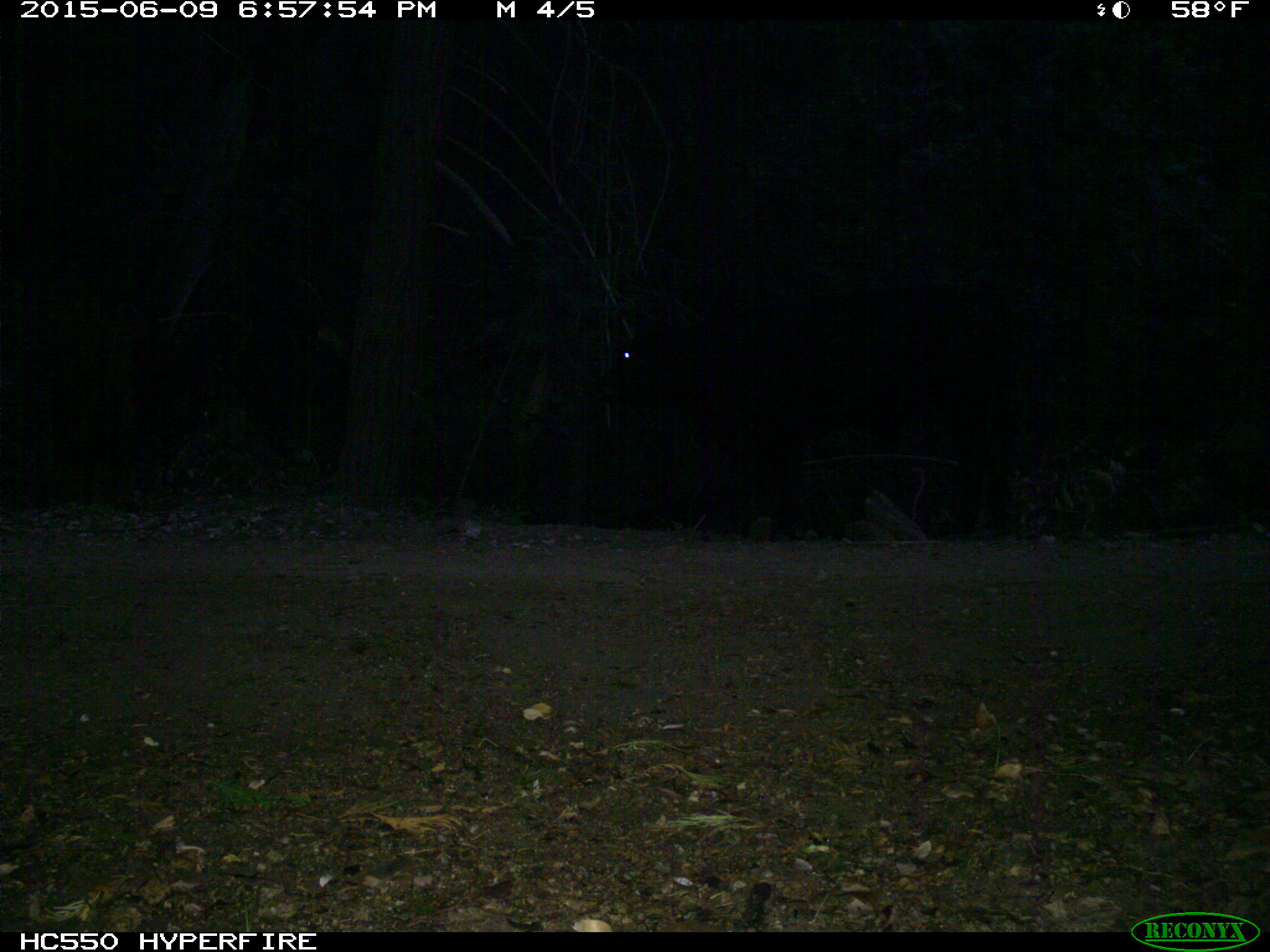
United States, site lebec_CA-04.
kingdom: Animalia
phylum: Chordata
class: Mammalia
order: Artiodactyla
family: Bovidae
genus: Bos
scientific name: Bos taurus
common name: domestic cow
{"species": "Bos taurus (domestic cow)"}